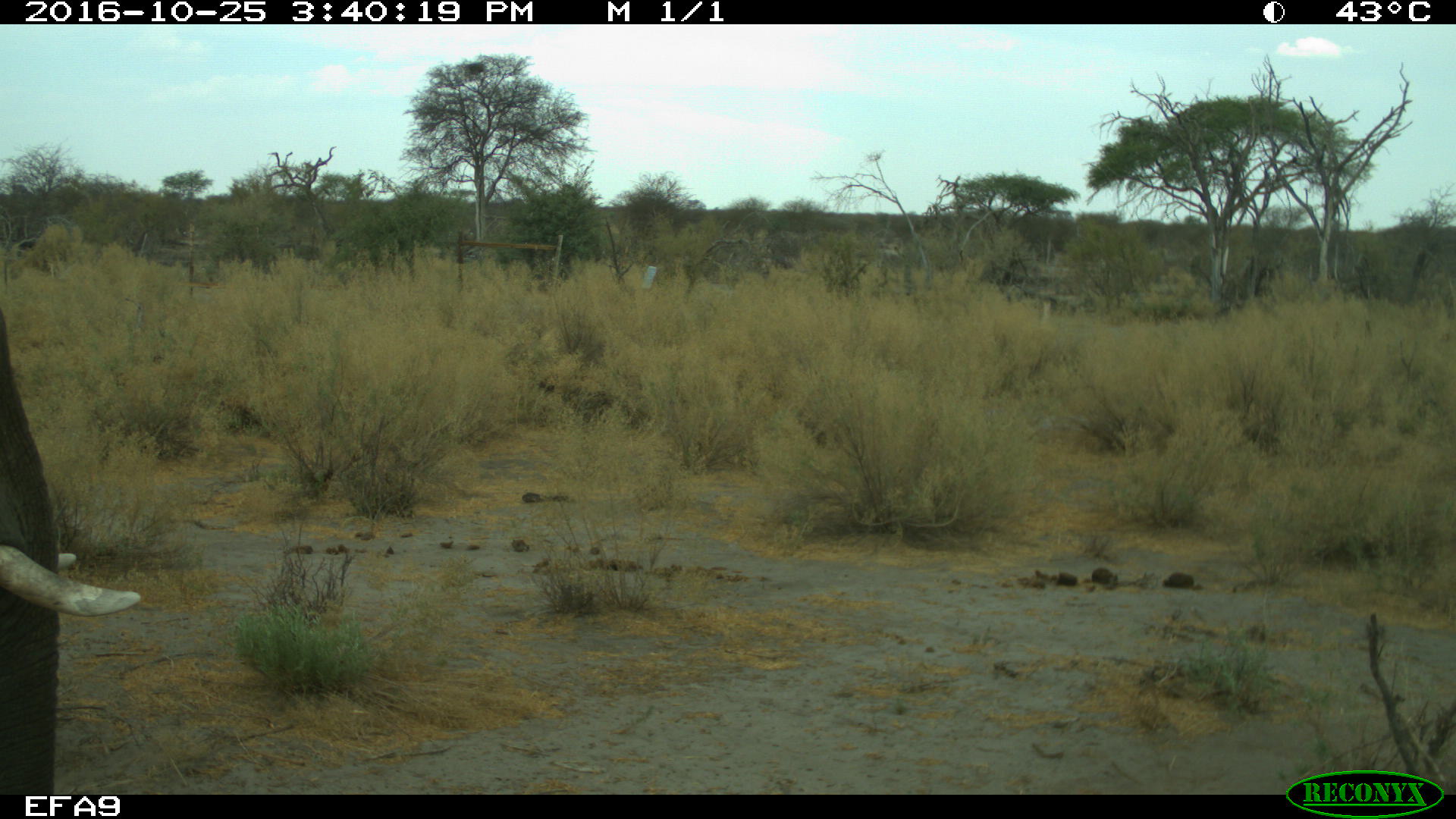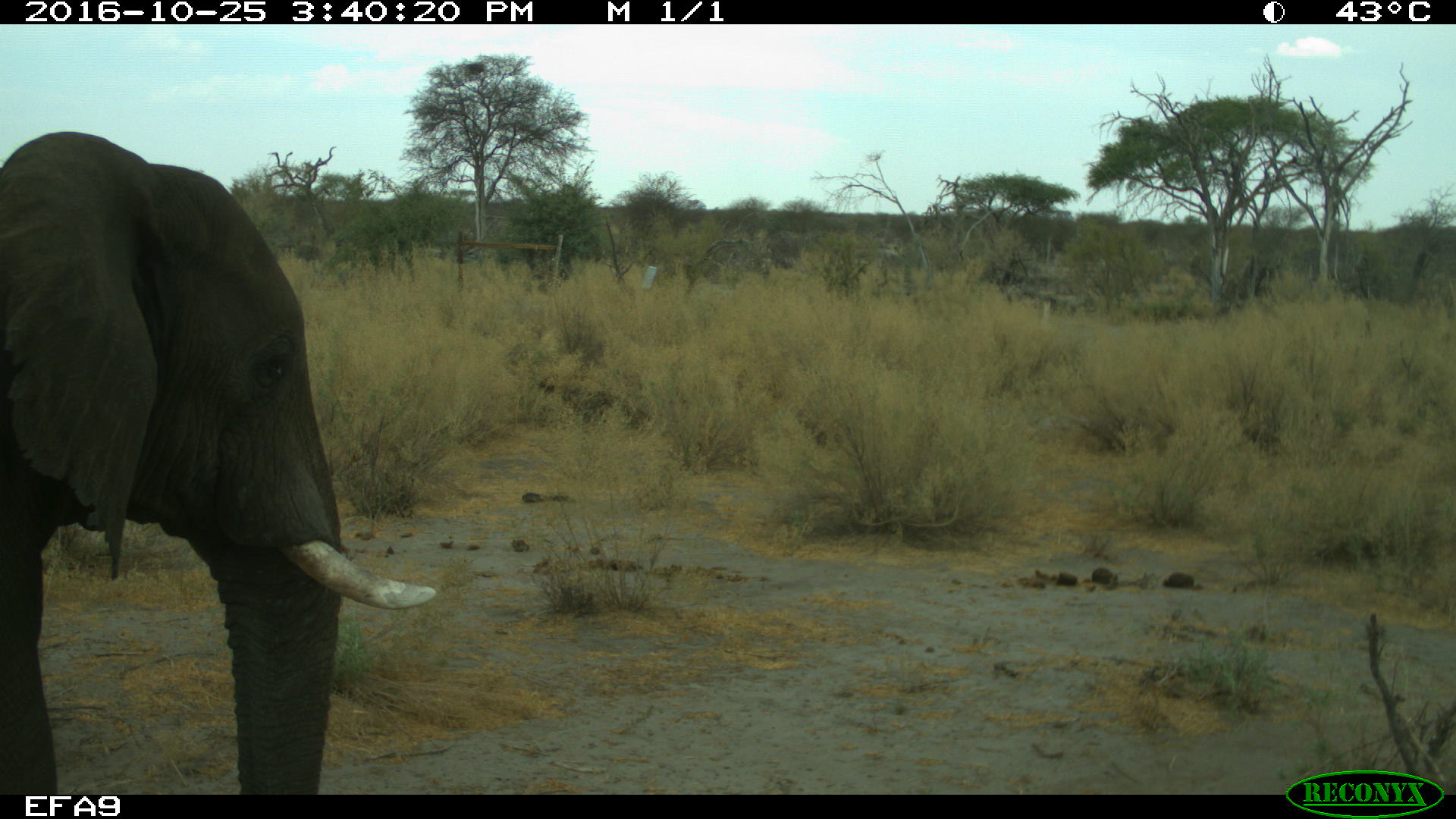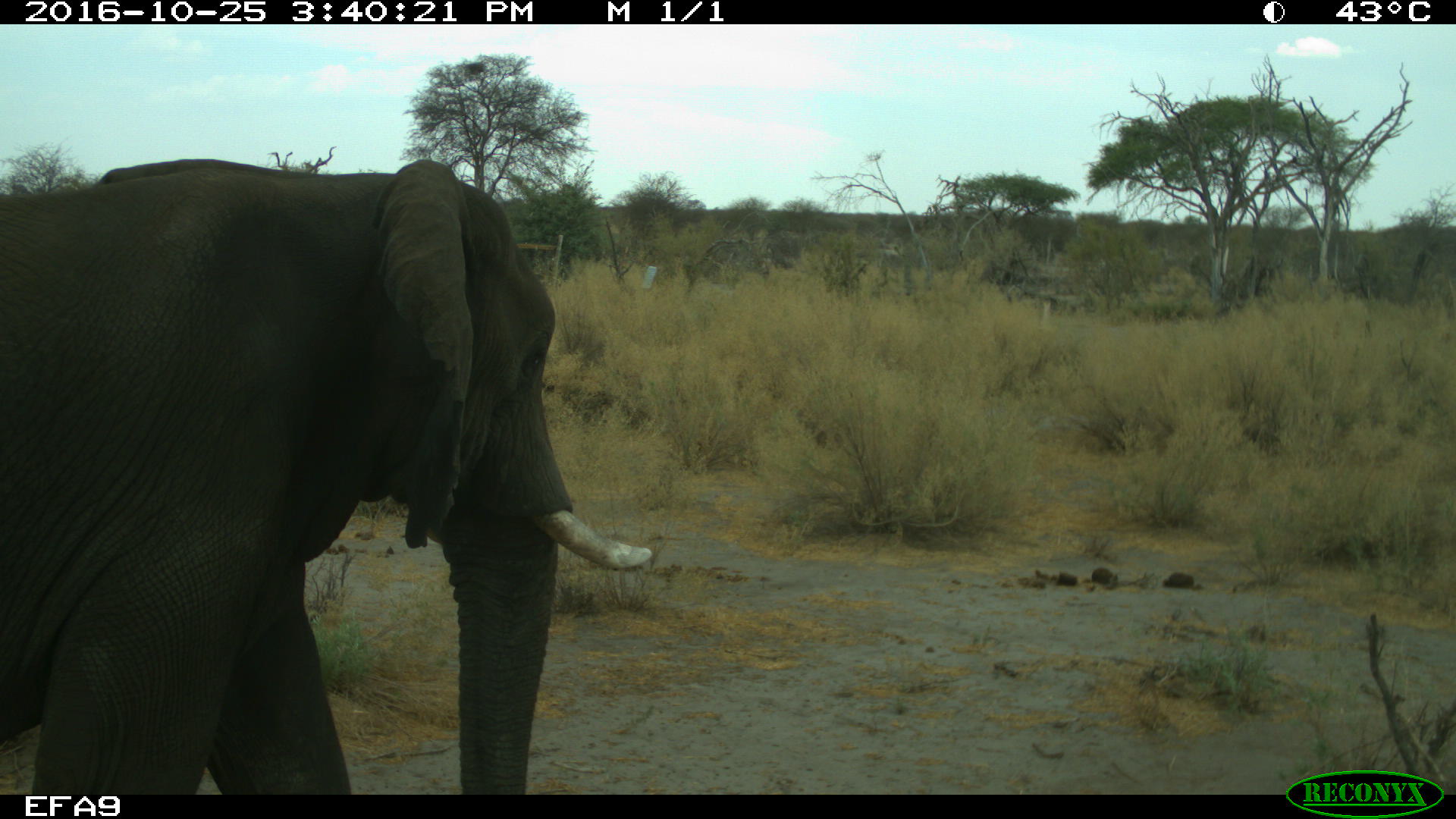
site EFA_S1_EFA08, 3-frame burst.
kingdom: Animalia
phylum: Chordata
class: Mammalia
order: Proboscidea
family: Elephantidae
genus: Loxodonta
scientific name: Loxodonta africana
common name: african bush elephant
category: elephant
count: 1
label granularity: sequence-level